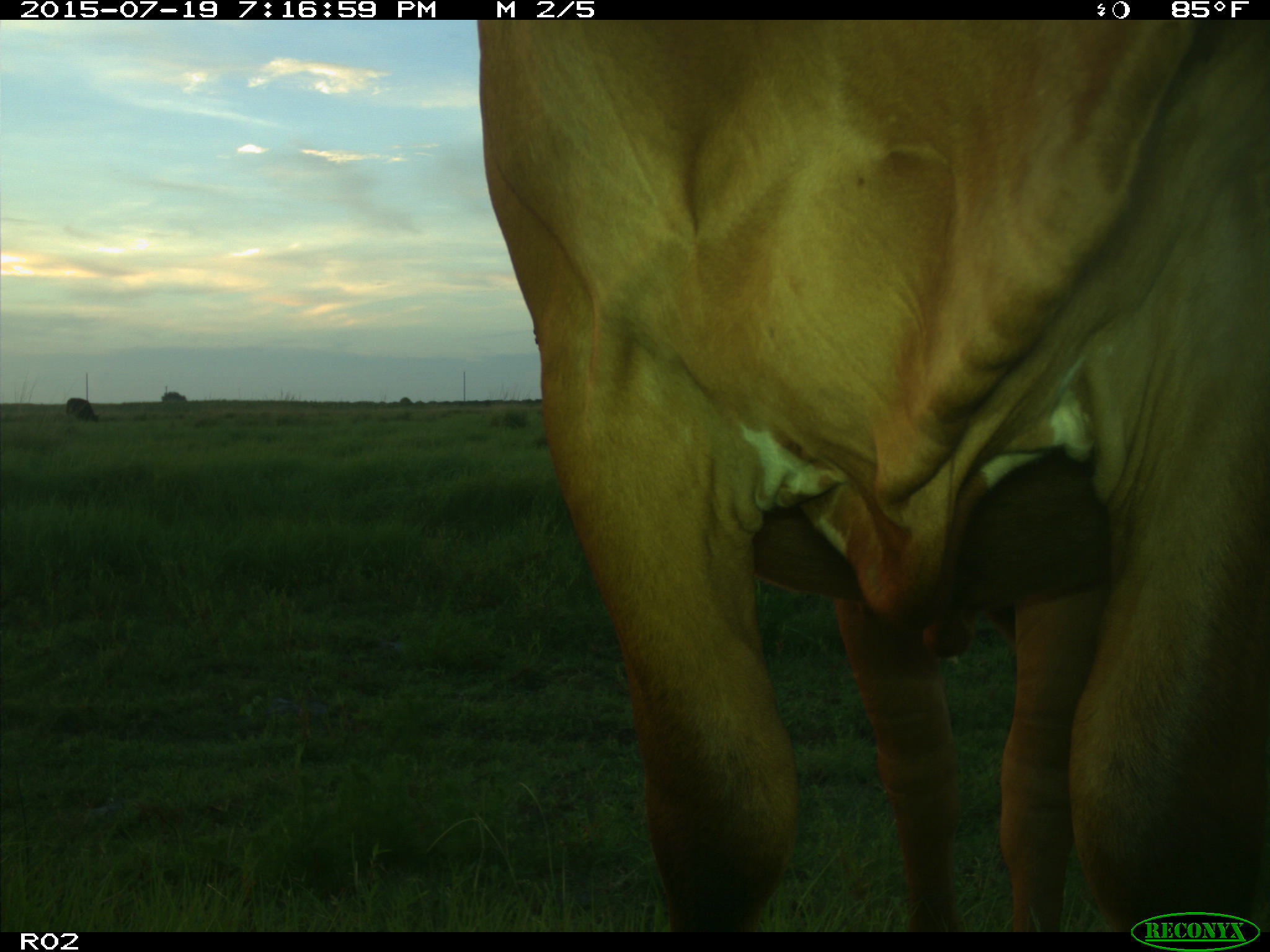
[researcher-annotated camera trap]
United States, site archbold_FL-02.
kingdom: Animalia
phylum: Chordata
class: Mammalia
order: Artiodactyla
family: Bovidae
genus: Bos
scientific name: Bos taurus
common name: domestic cow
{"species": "Bos taurus (domestic cow)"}